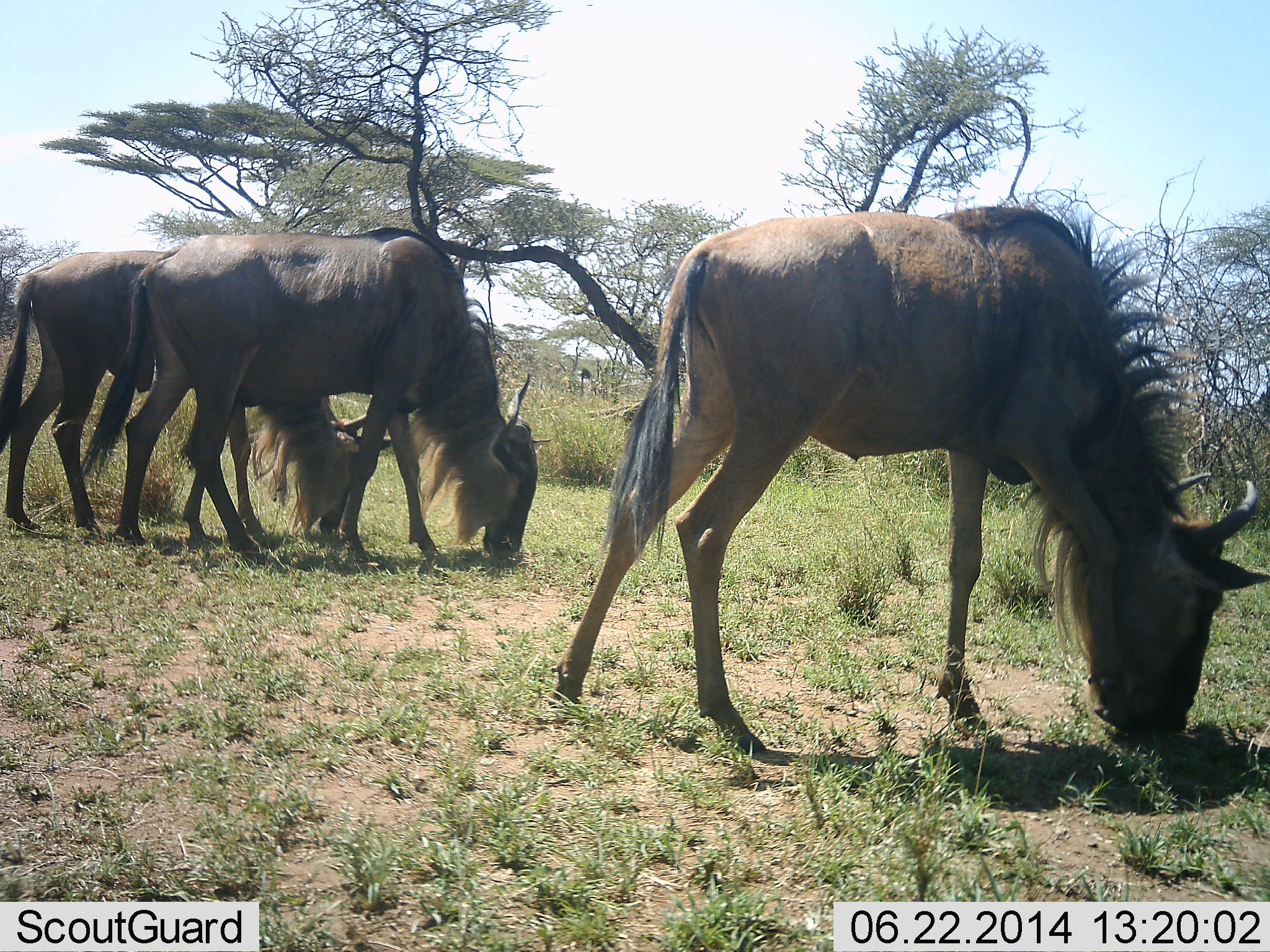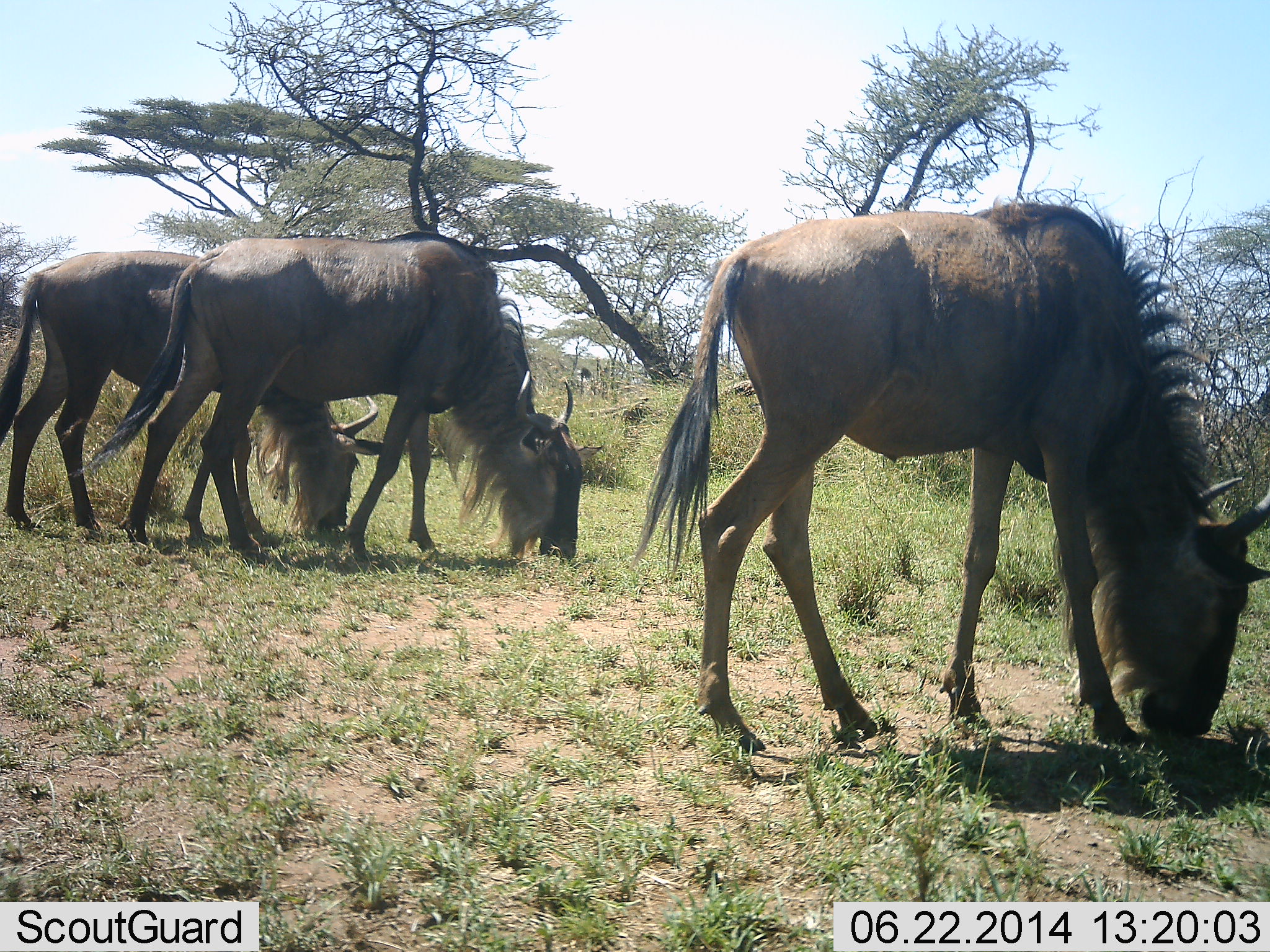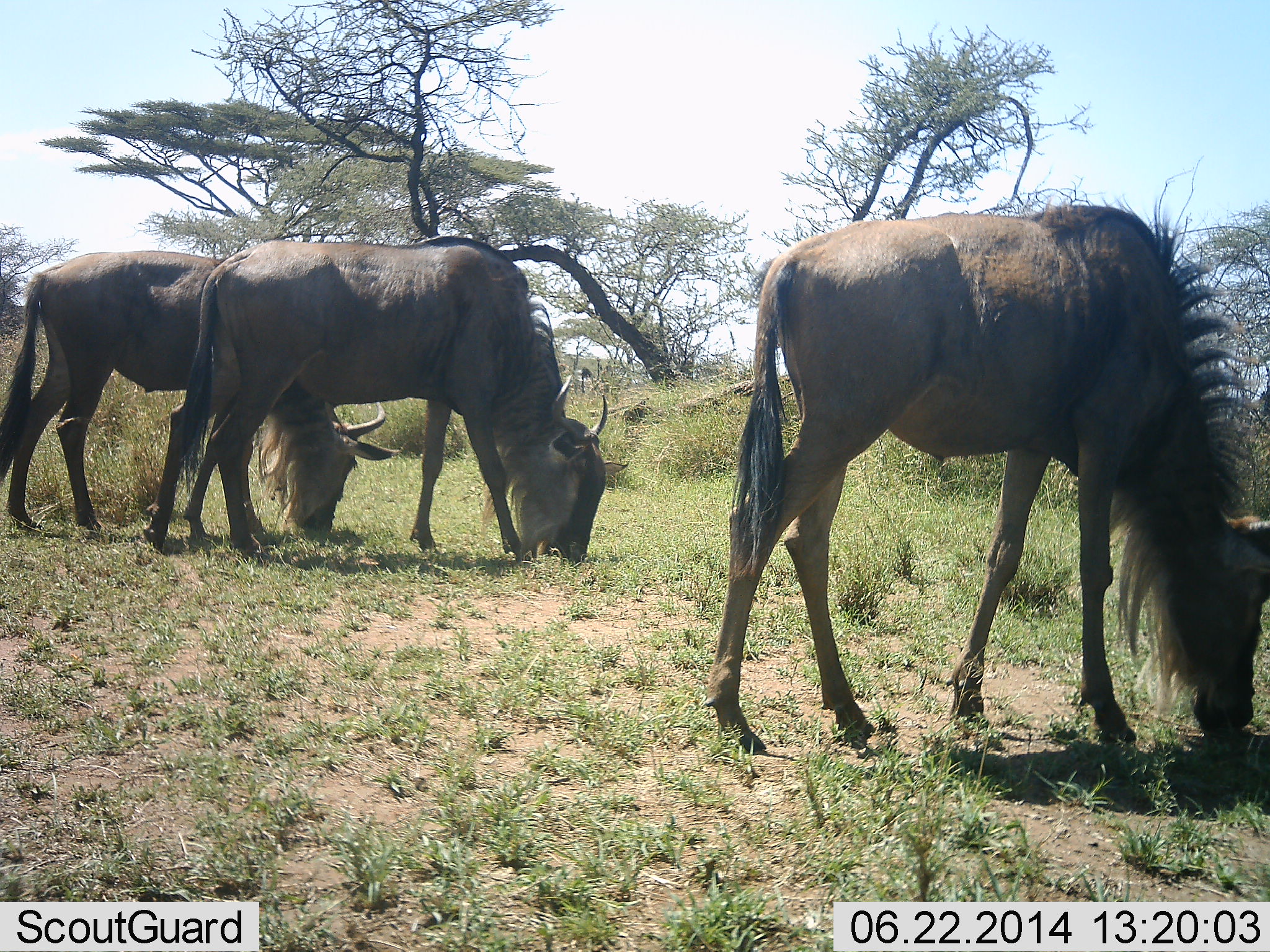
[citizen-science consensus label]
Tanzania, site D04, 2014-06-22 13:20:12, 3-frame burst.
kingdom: Animalia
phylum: Chordata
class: Mammalia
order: Artiodactyla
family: Bovidae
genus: Connochaetes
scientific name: Connochaetes taurinus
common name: blue wildebeest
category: wildebeest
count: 3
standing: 20%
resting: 0%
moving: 20%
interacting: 0%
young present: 10%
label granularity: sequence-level